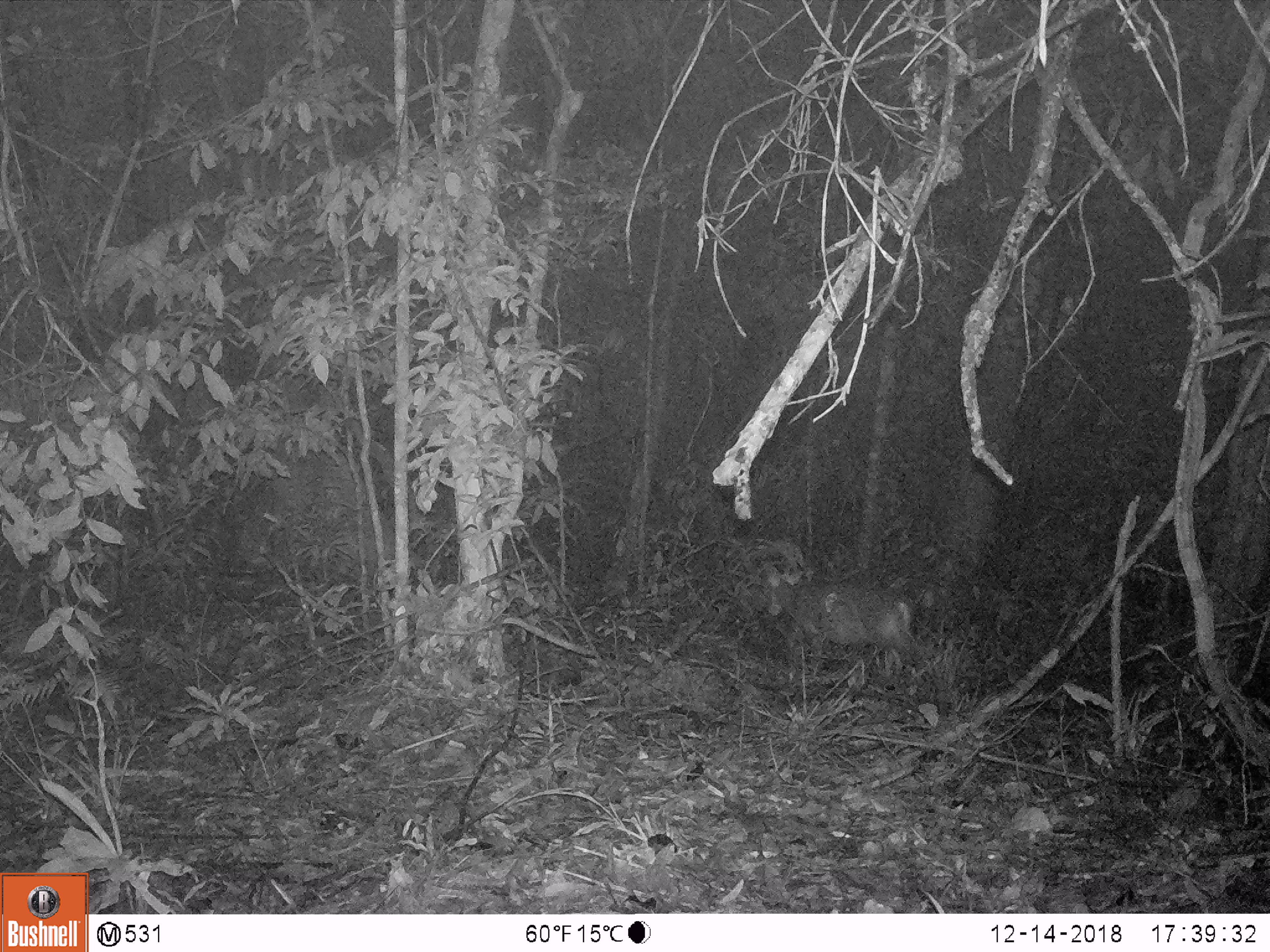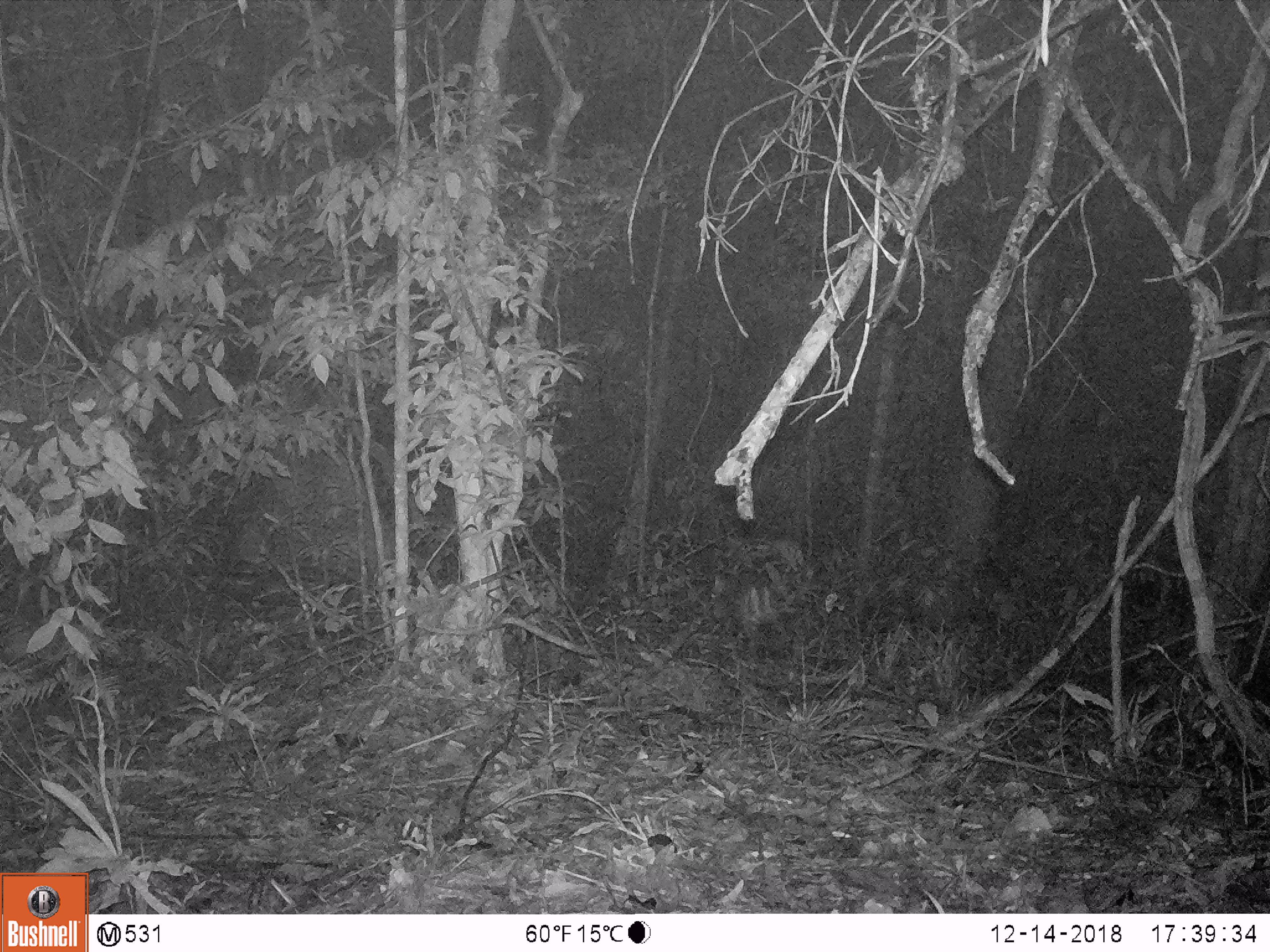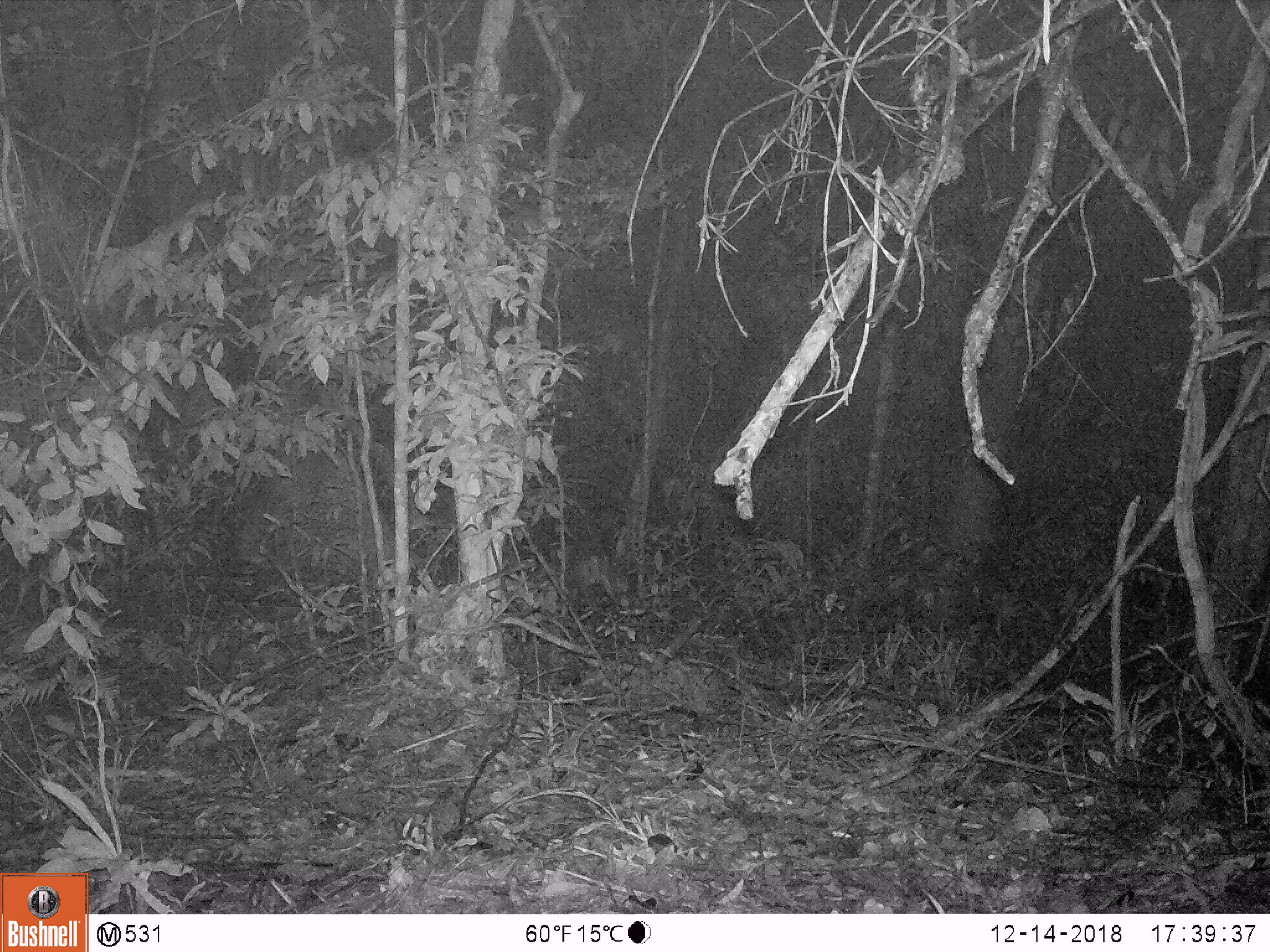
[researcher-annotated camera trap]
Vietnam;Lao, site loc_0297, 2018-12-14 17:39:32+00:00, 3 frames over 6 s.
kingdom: Animalia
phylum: Chordata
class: Mammalia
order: Artiodactyla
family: Cervidae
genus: Muntiacus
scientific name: Muntiacus rooseveltorum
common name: roosevelt's muntjac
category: roosevelts muntjac group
Roosevelts muntjac group (roosevelt's muntjac) (Muntiacus rooseveltorum). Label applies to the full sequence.